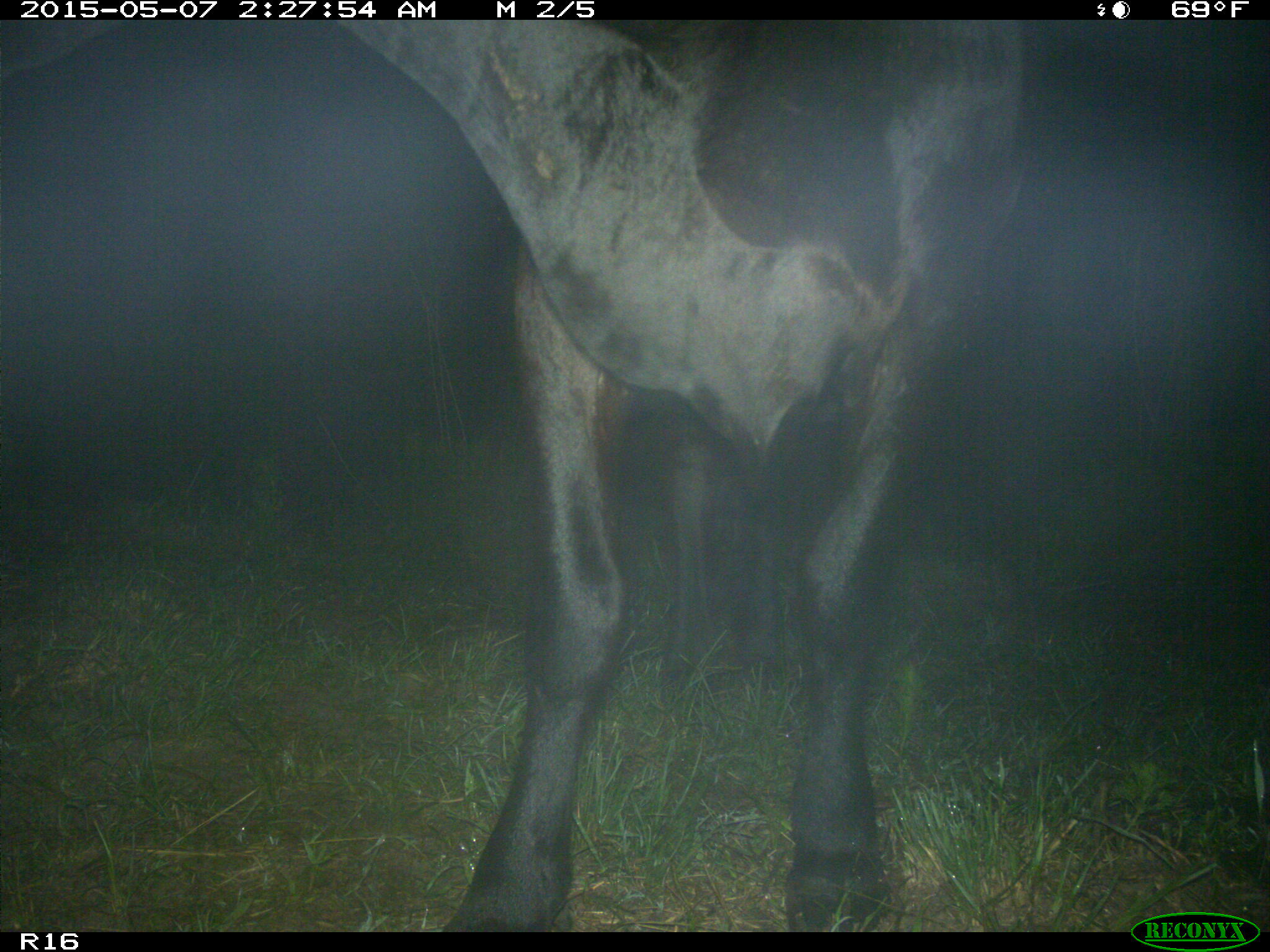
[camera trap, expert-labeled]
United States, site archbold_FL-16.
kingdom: Animalia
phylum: Chordata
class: Mammalia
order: Artiodactyla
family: Bovidae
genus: Bos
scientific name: Bos taurus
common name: domestic cow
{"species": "Bos taurus (domestic cow)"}